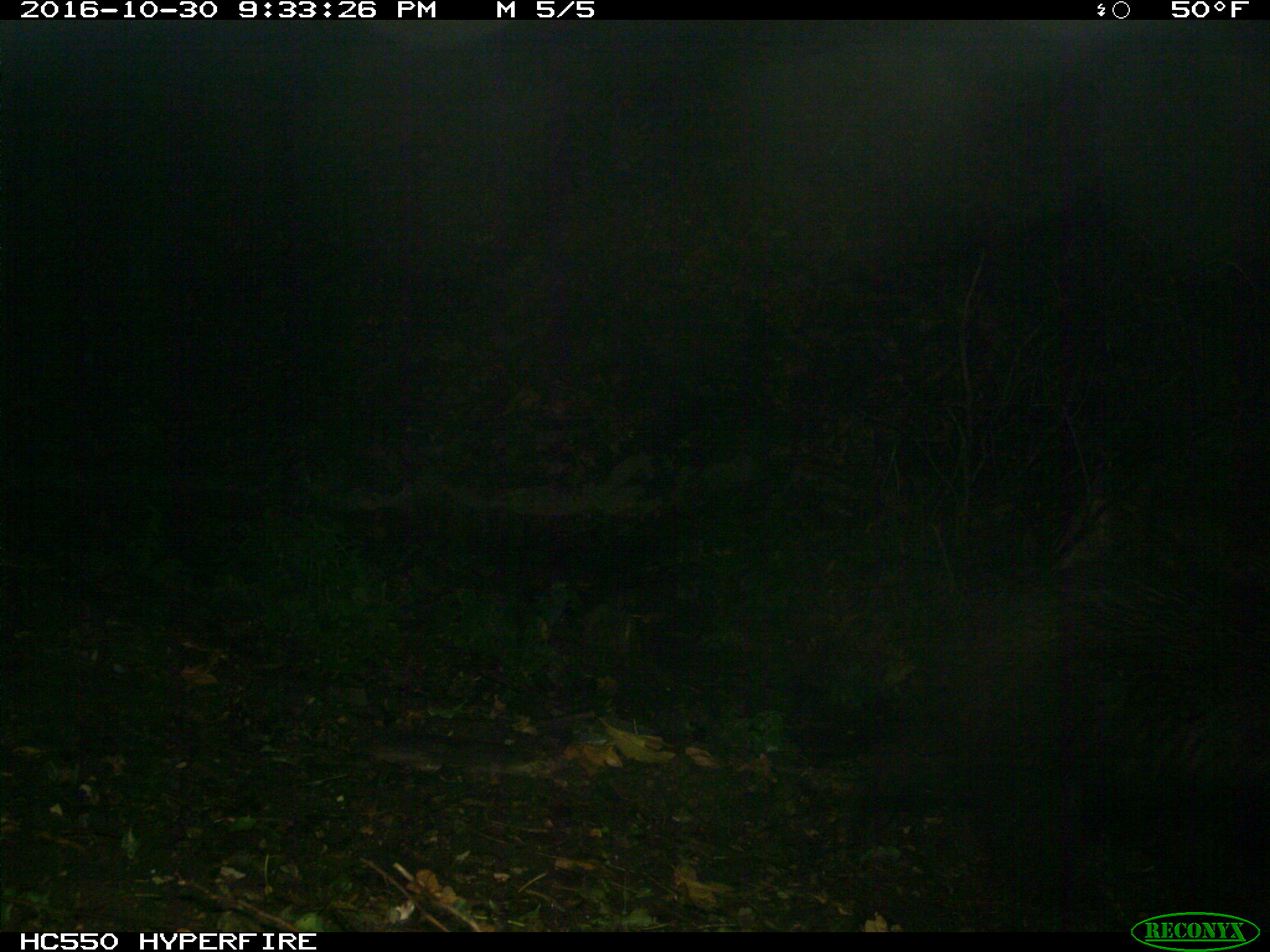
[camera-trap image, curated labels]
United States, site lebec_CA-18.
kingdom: Animalia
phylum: Chordata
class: Mammalia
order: Carnivora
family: Ursidae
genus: Ursus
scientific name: Ursus americanus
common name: american black bear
Ursus americanus (american black bear).